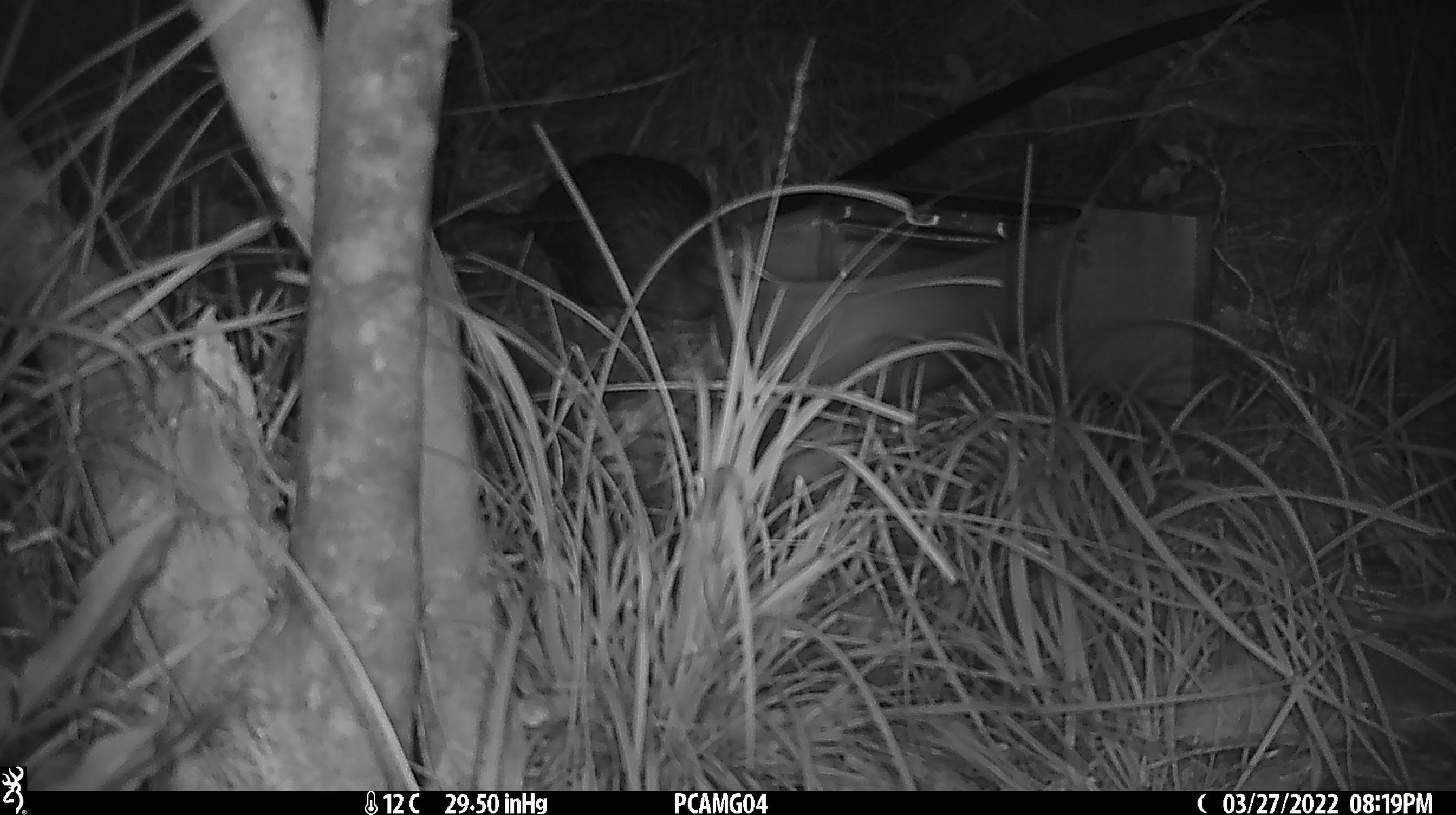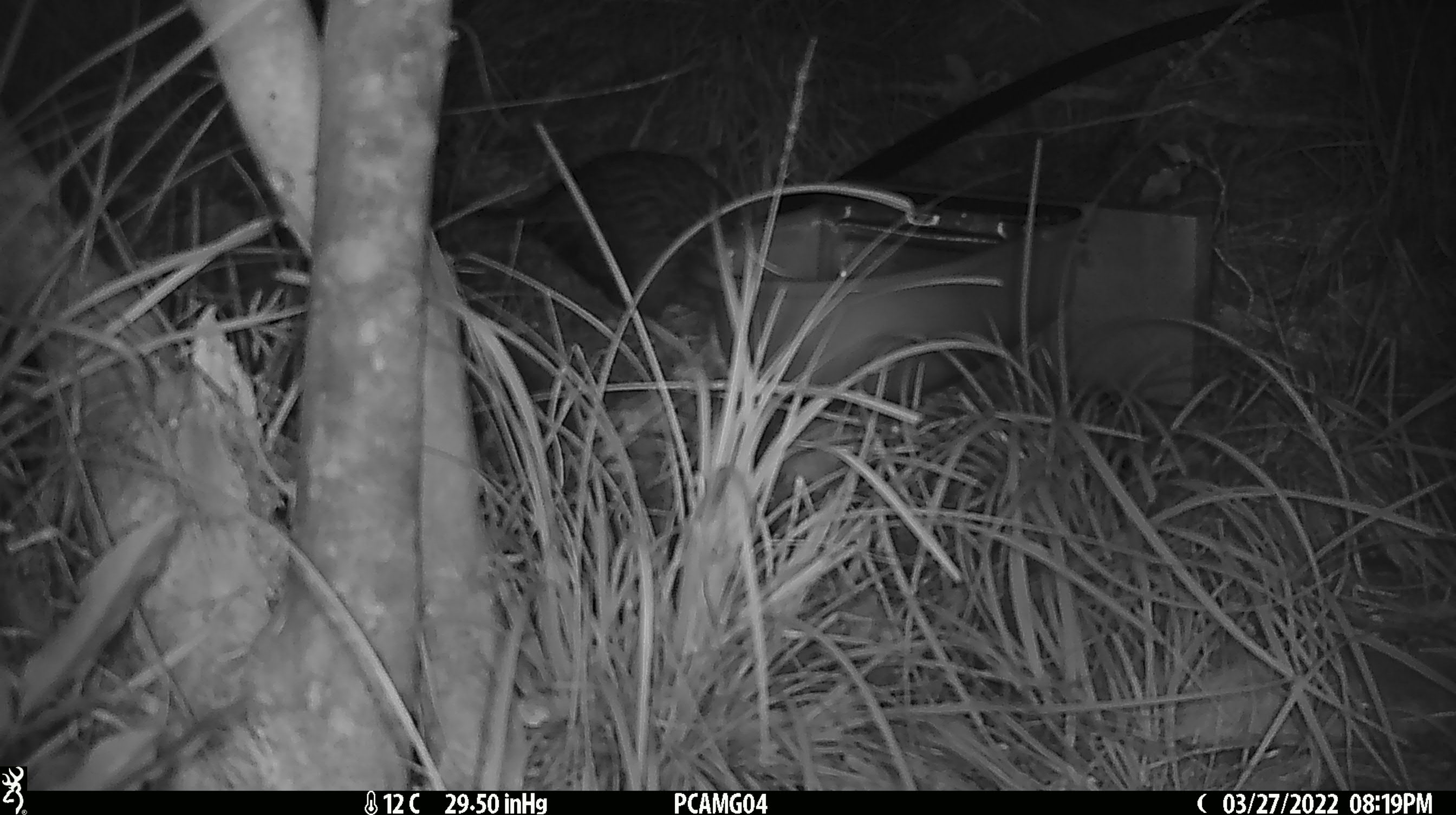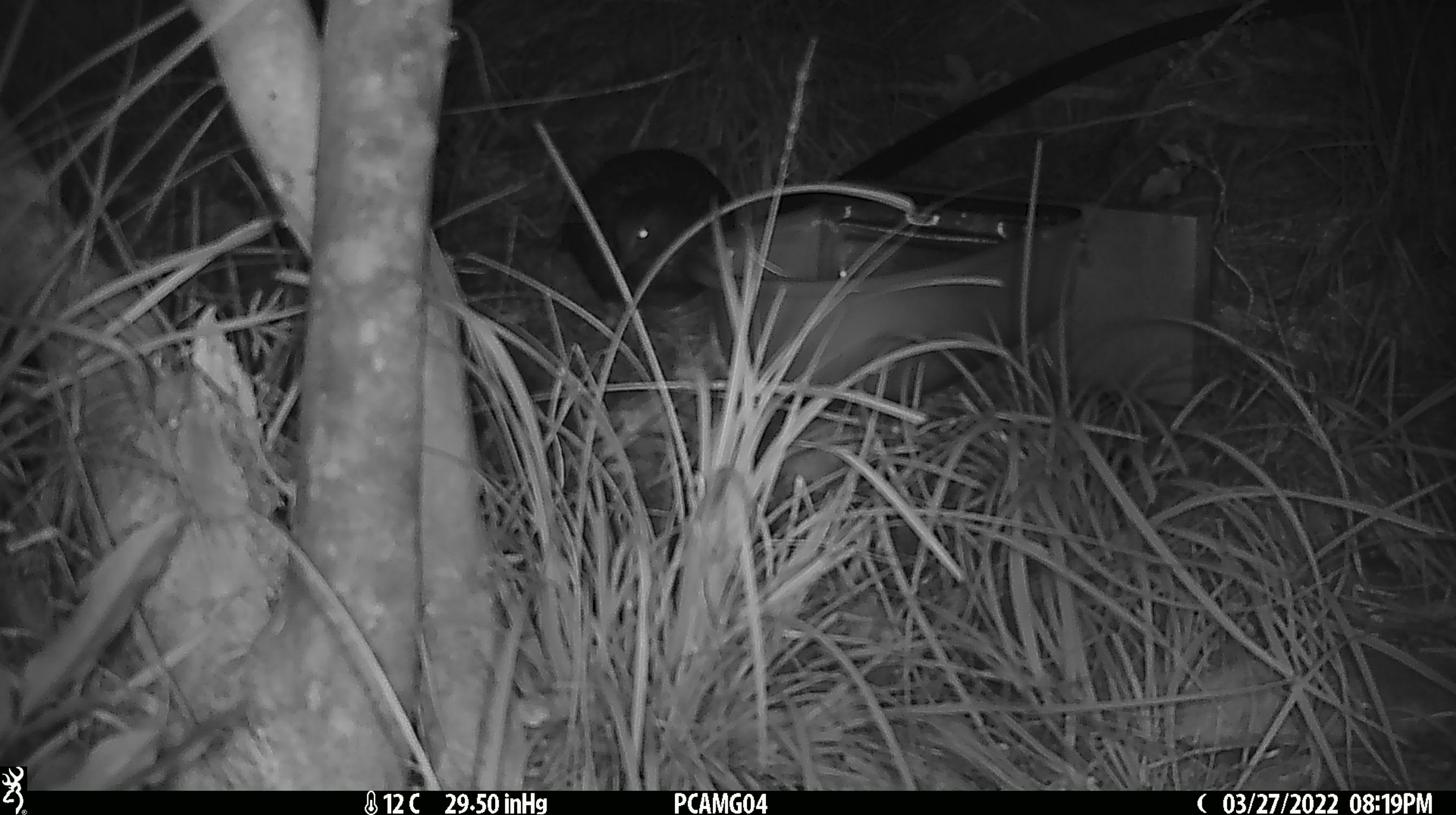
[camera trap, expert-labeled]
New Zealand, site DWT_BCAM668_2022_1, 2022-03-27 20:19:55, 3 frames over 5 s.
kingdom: Animalia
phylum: Chordata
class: Aves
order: Gruiformes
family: Rallidae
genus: Gallirallus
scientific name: Gallirallus australis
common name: weka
Weka (Gallirallus australis).